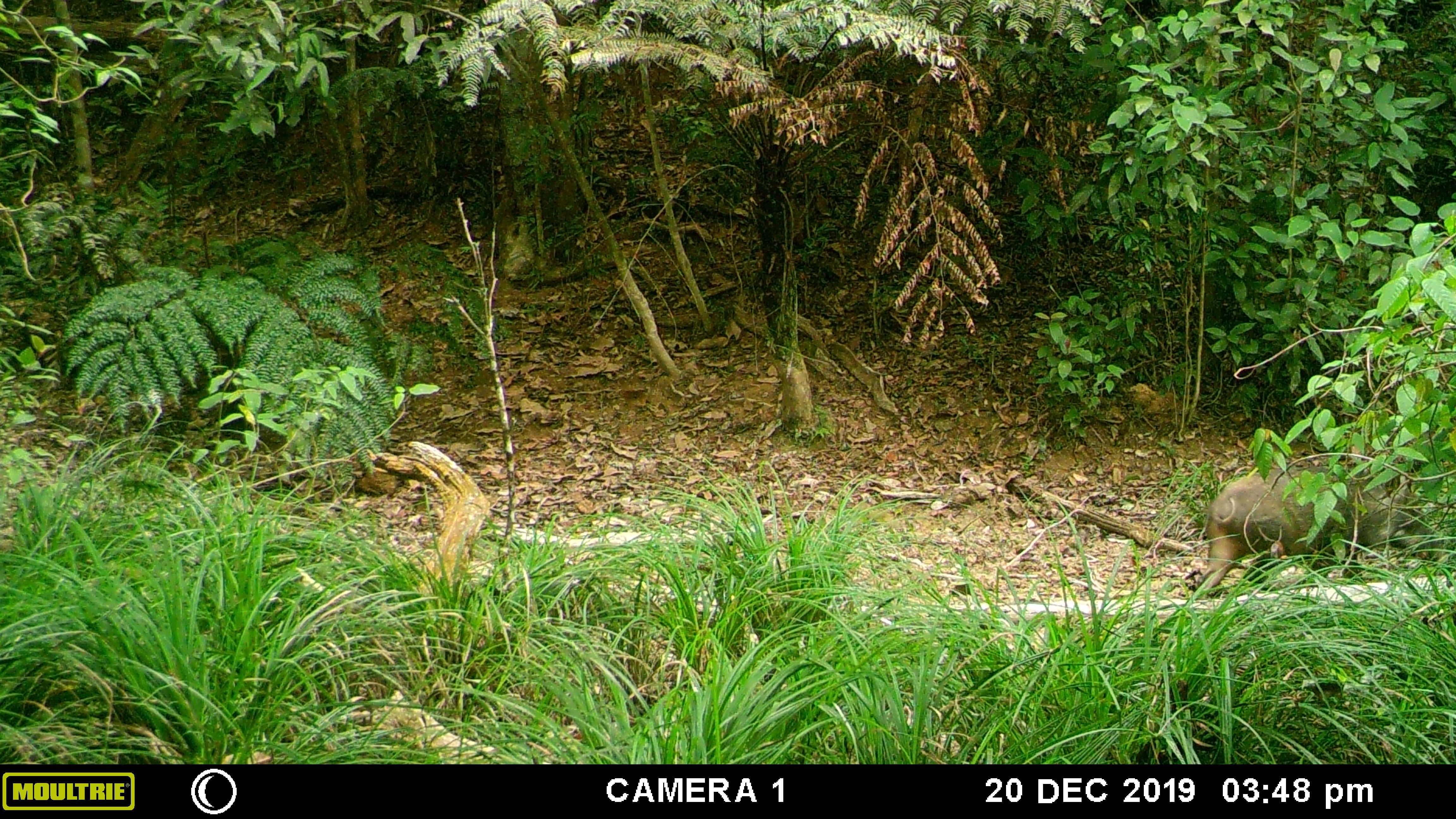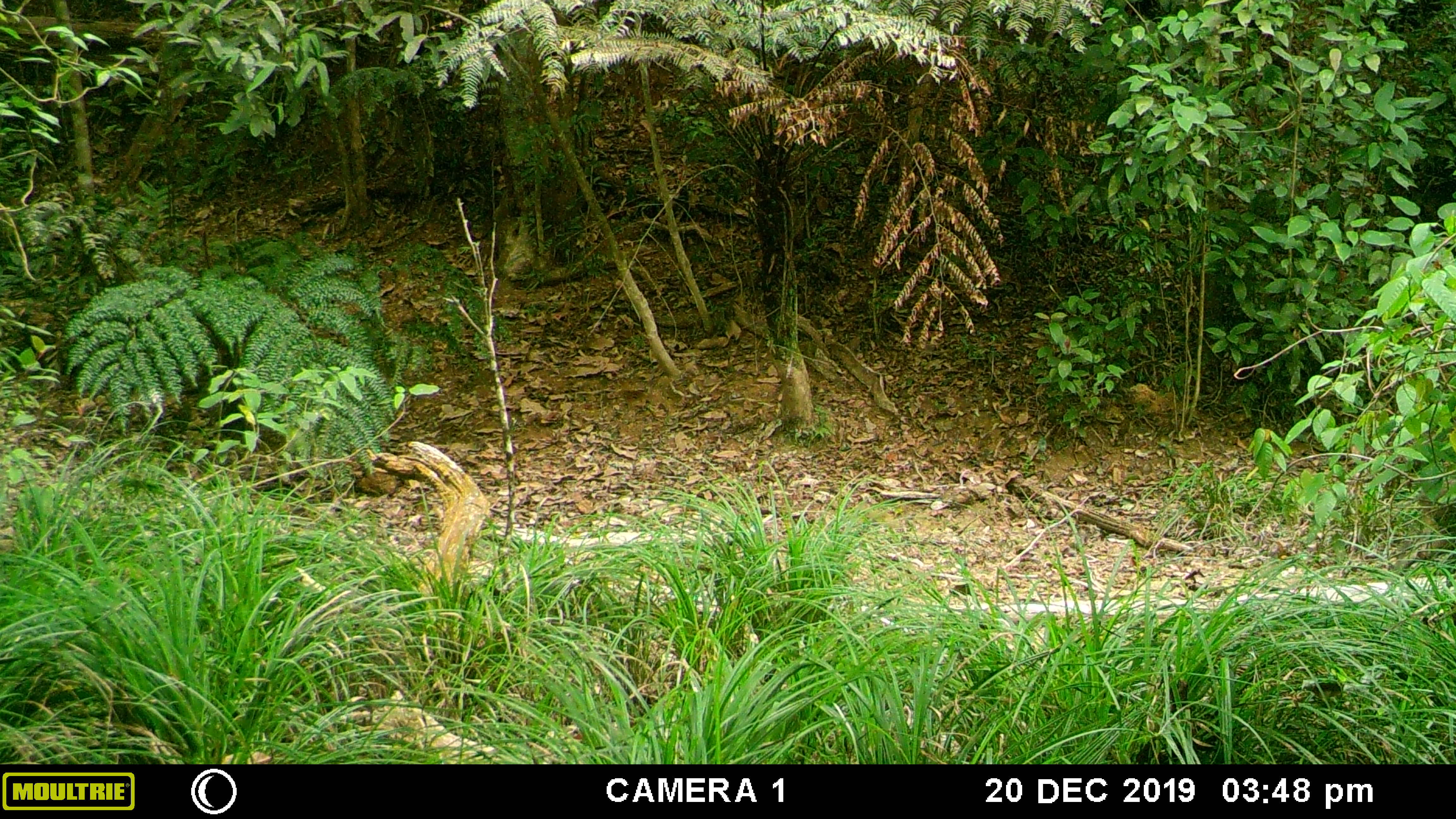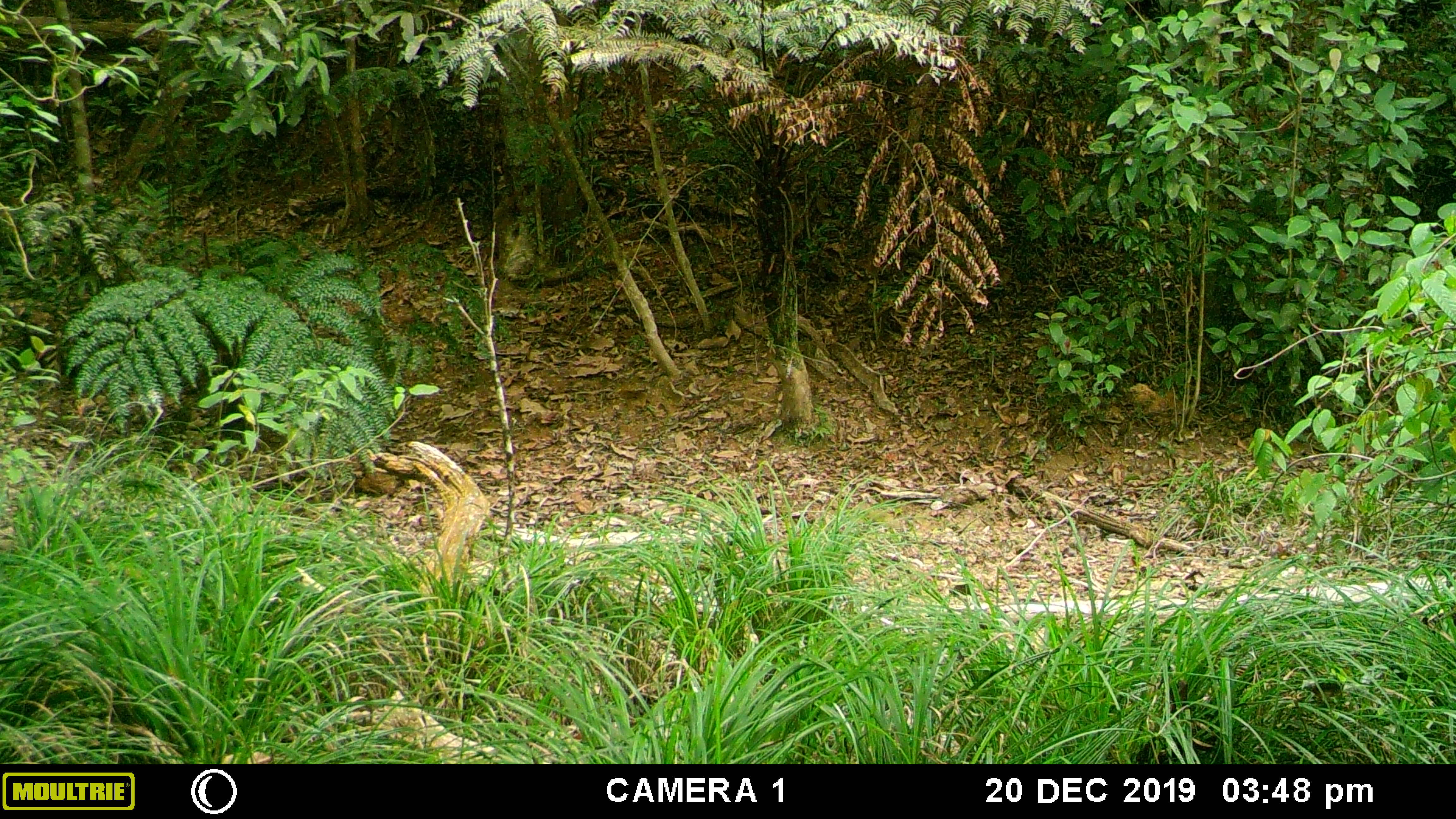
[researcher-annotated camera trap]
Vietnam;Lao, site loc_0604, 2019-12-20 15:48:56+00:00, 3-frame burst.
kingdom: Animalia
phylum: Chordata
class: Mammalia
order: Artiodactyla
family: Suidae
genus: Sus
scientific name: Sus scrofa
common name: eurasian wild pig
Eurasian wild pig (Sus scrofa). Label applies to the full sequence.